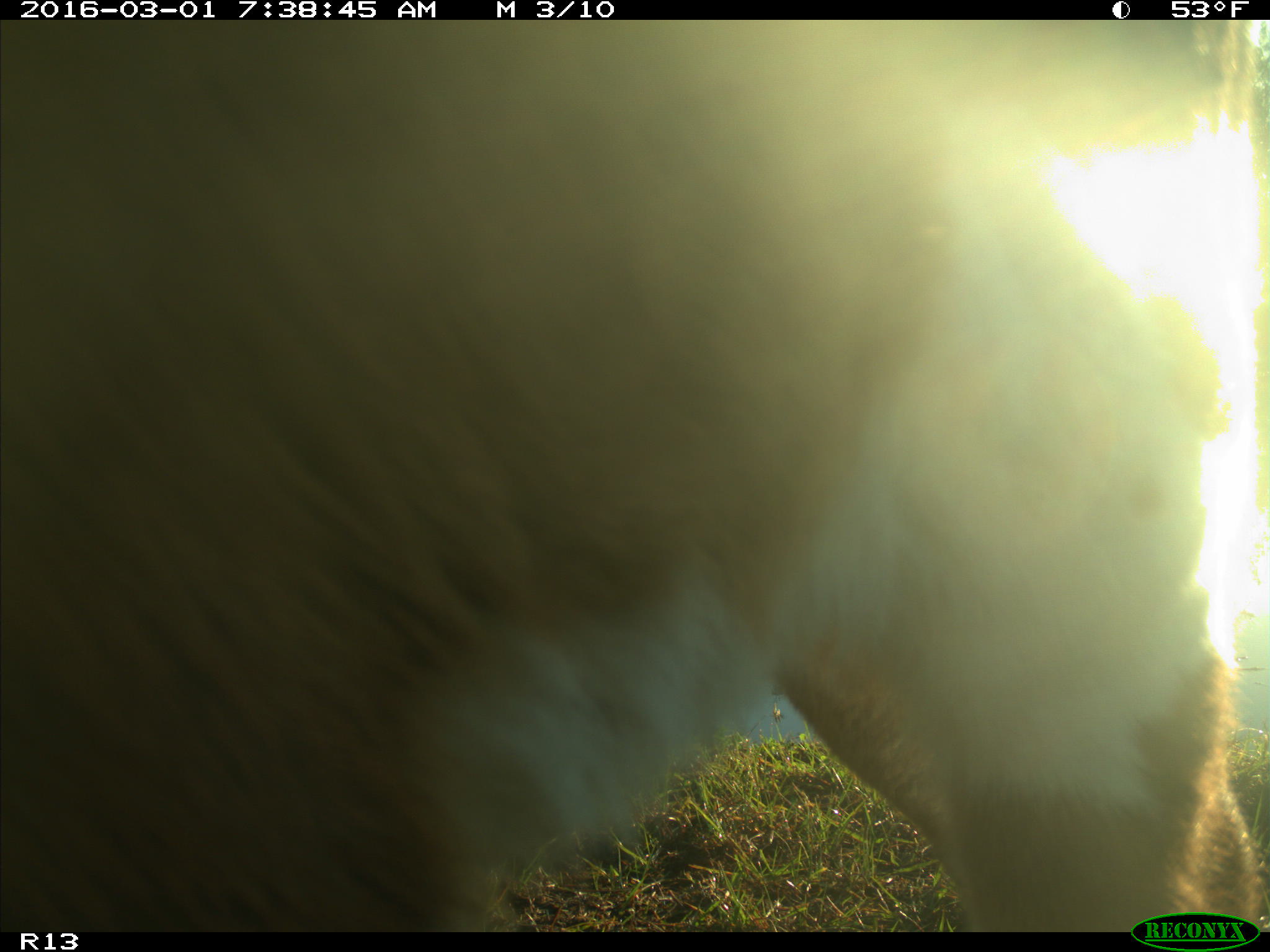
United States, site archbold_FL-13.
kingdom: Animalia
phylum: Chordata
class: Mammalia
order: Artiodactyla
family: Bovidae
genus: Bos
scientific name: Bos taurus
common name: domestic cow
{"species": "Bos taurus (domestic cow)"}